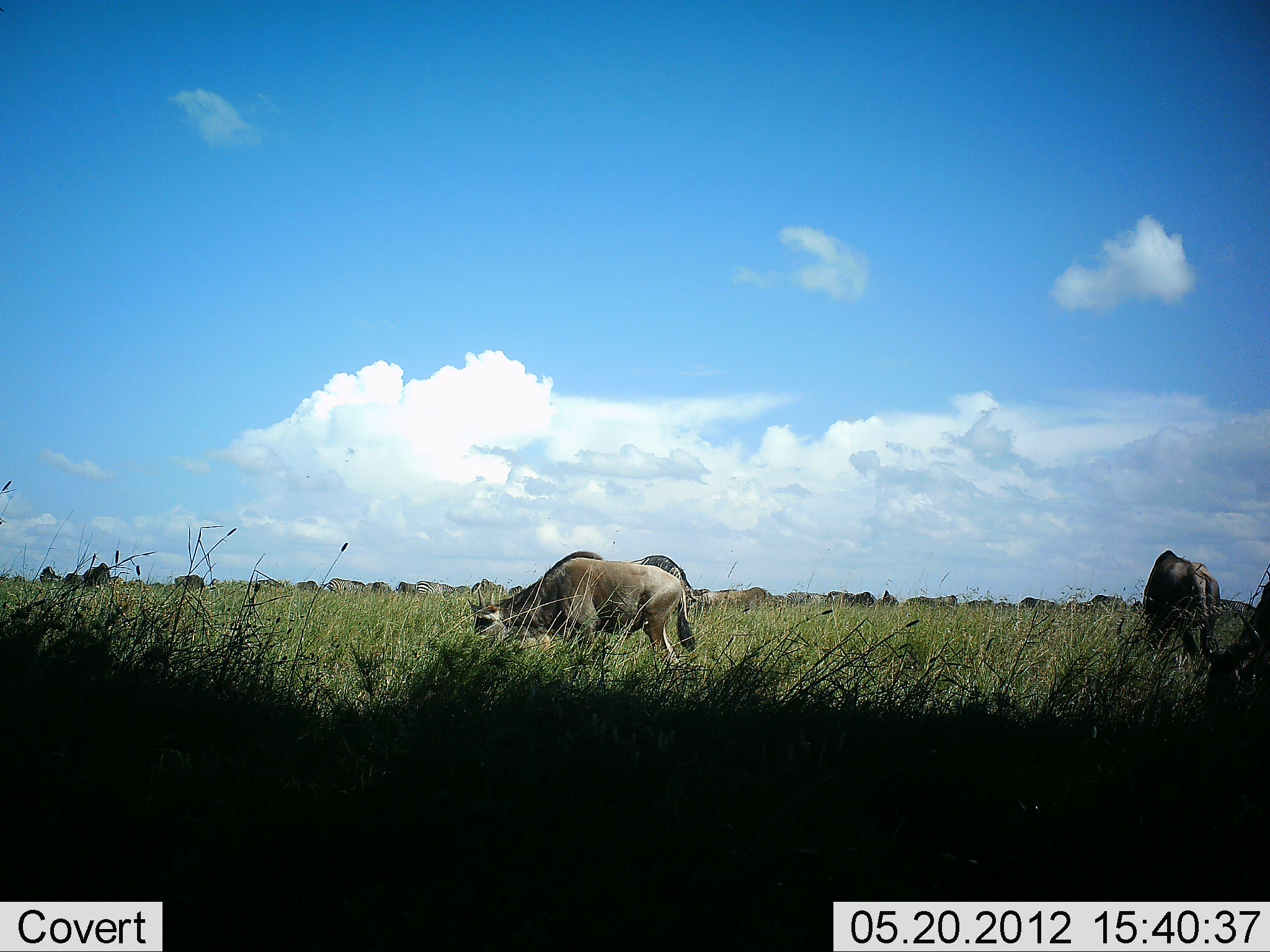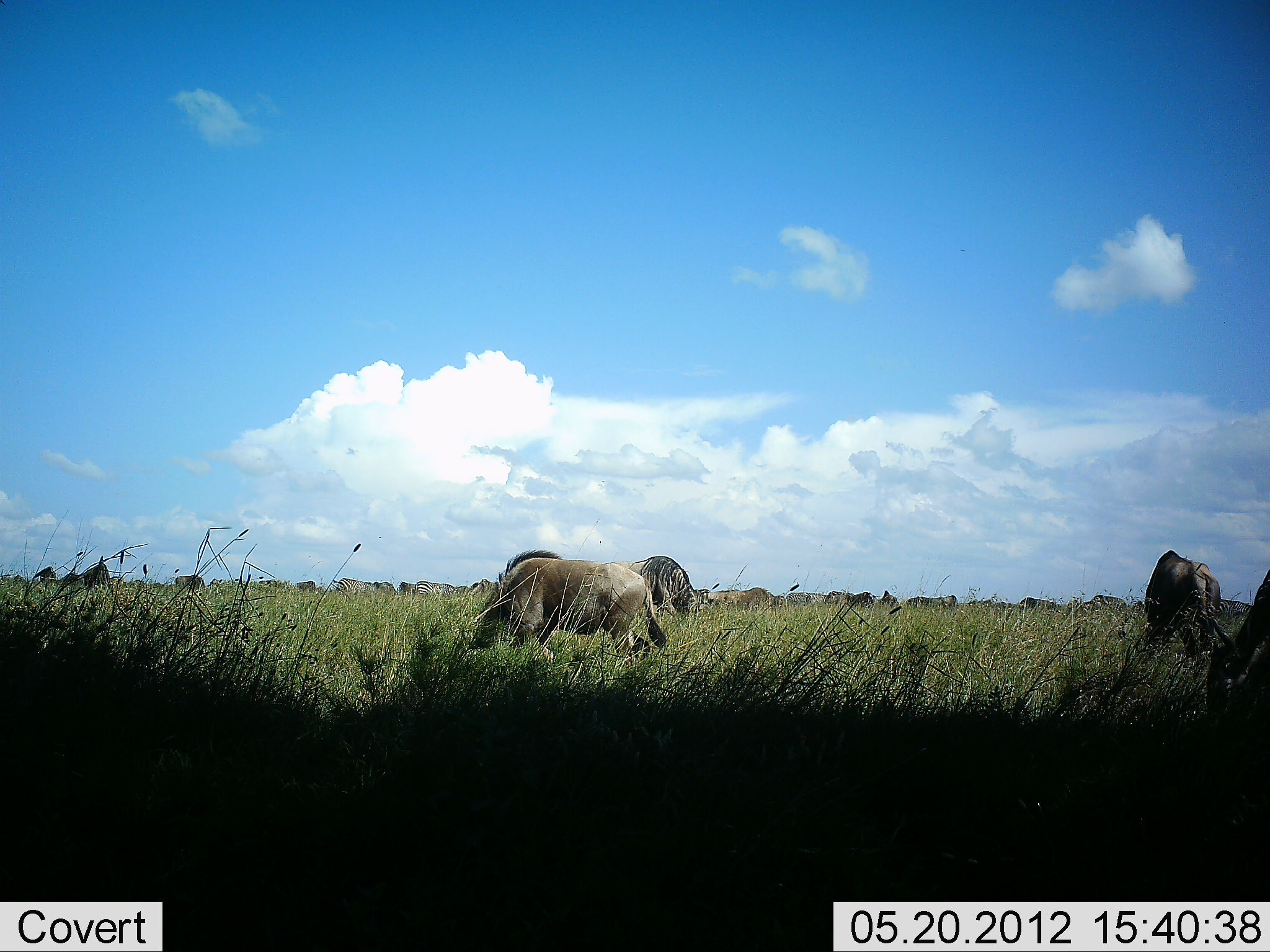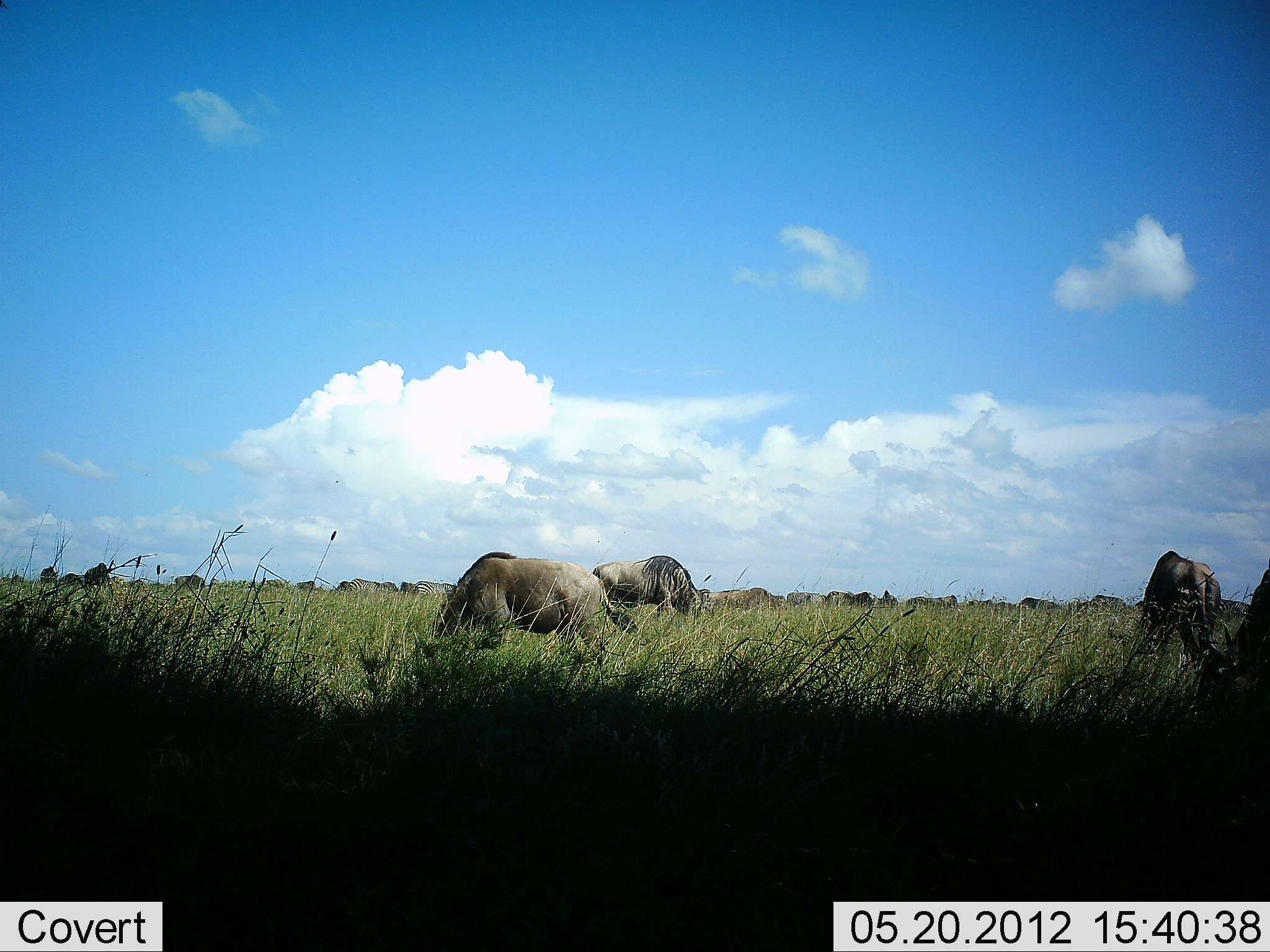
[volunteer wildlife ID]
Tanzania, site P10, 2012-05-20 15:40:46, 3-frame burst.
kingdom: Animalia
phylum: Chordata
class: Mammalia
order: Artiodactyla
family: Bovidae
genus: Connochaetes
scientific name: Connochaetes taurinus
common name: blue wildebeest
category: wildebeest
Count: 11-50.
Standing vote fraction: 50%.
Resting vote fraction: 0%.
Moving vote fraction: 25%.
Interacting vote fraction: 0%.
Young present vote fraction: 0%.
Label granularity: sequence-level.